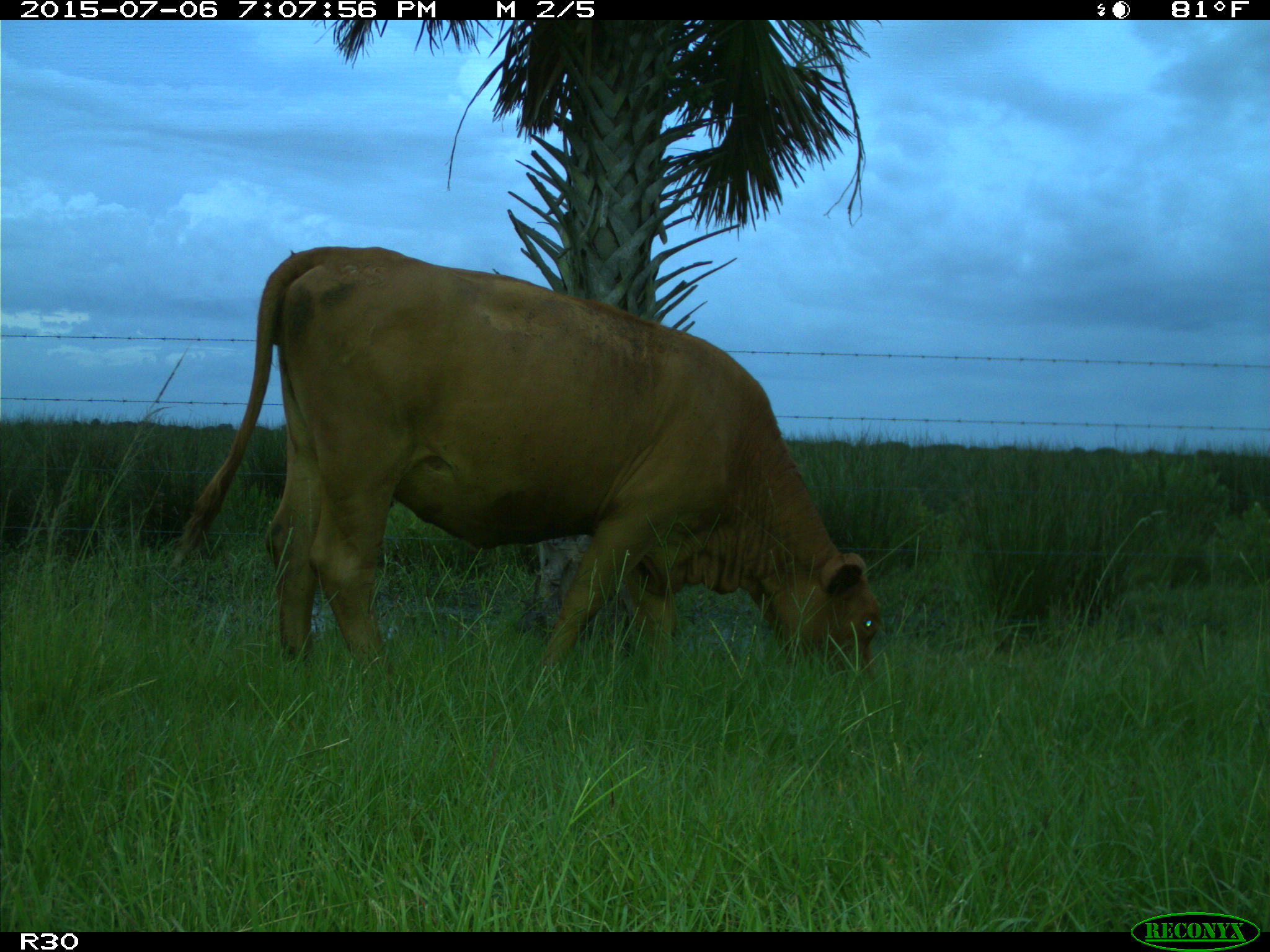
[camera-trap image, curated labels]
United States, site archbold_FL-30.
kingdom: Animalia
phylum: Chordata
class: Mammalia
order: Artiodactyla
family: Bovidae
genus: Bos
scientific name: Bos taurus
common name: domestic cow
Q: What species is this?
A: Bos taurus (domestic cow).